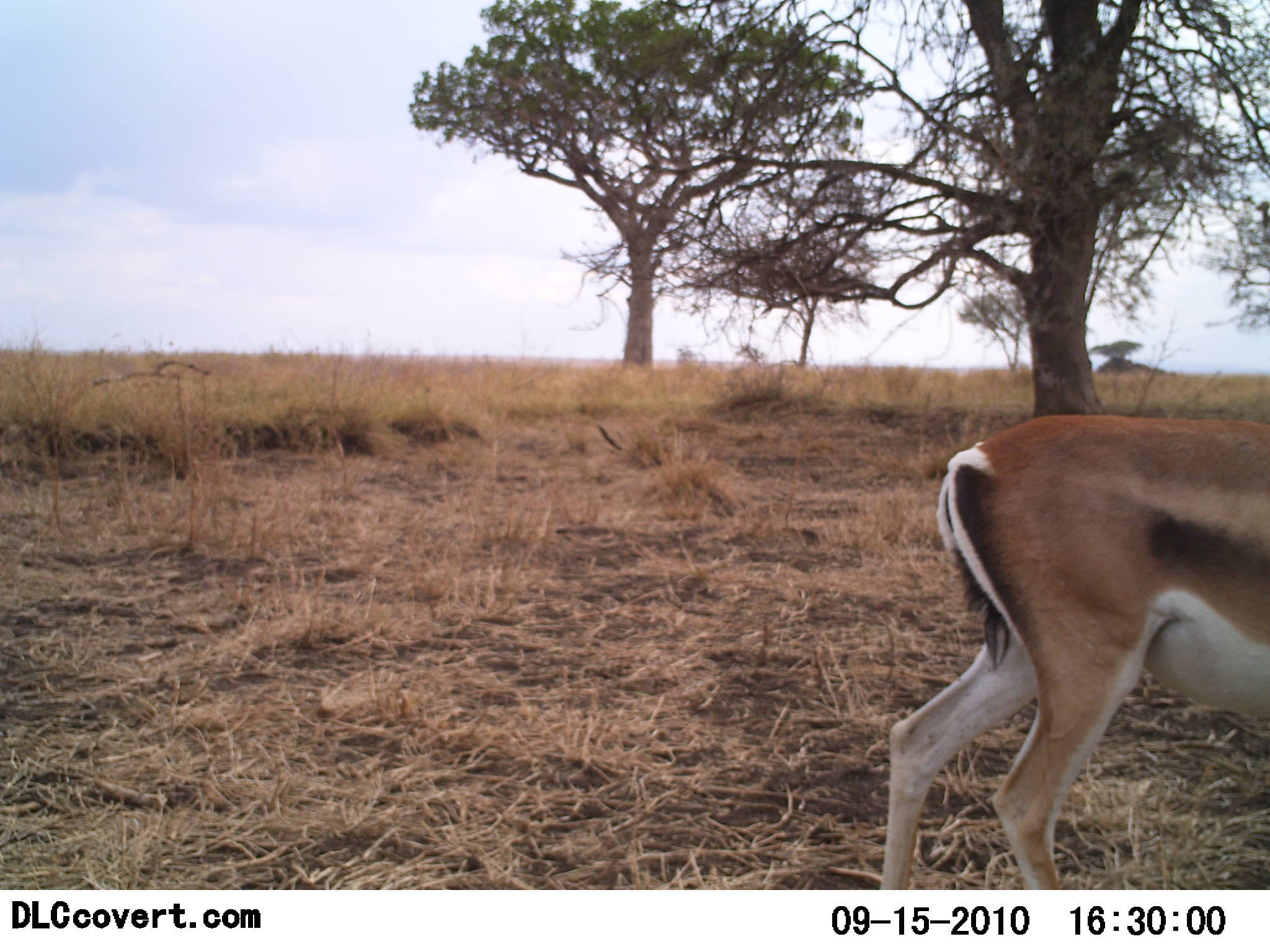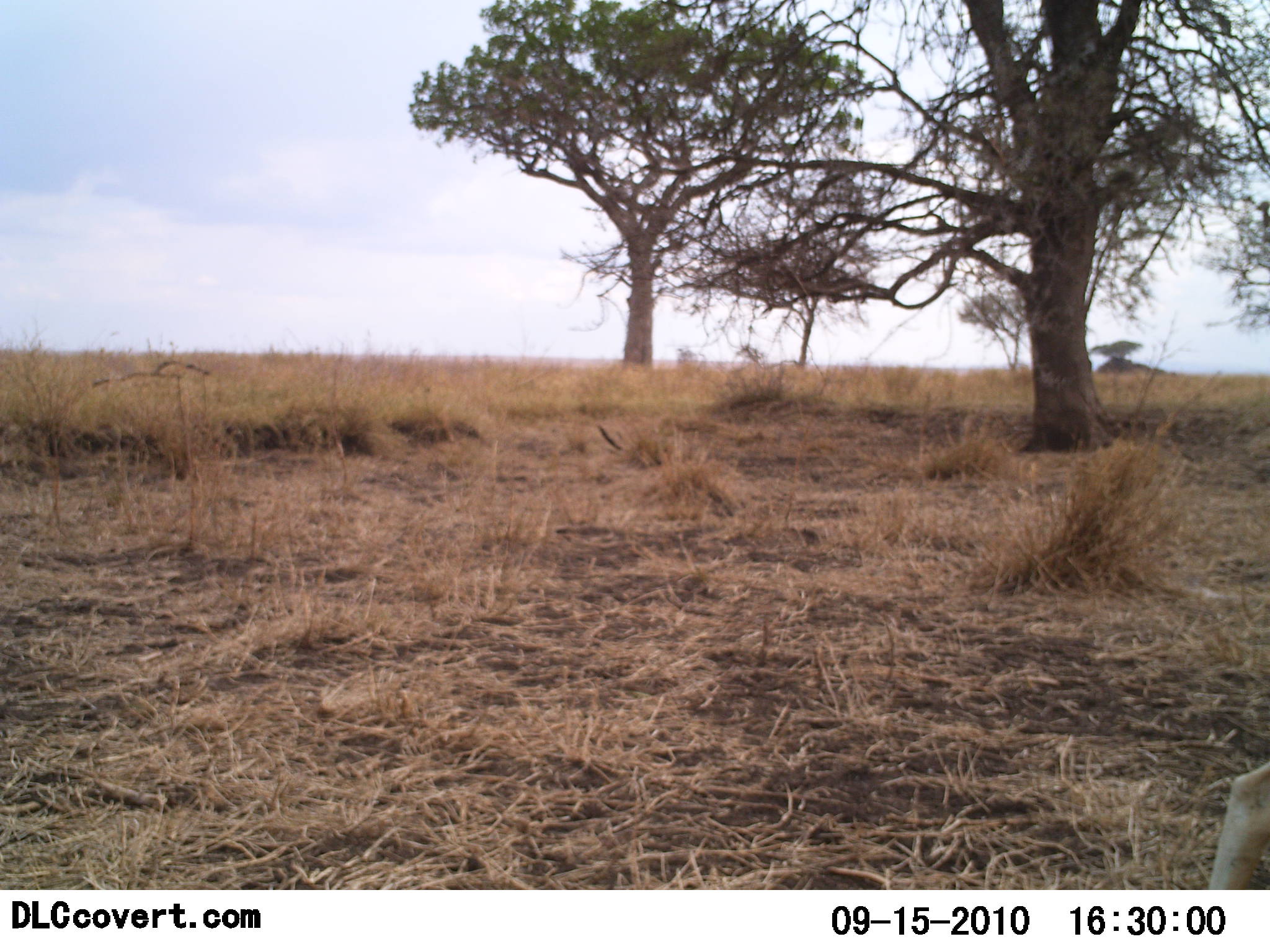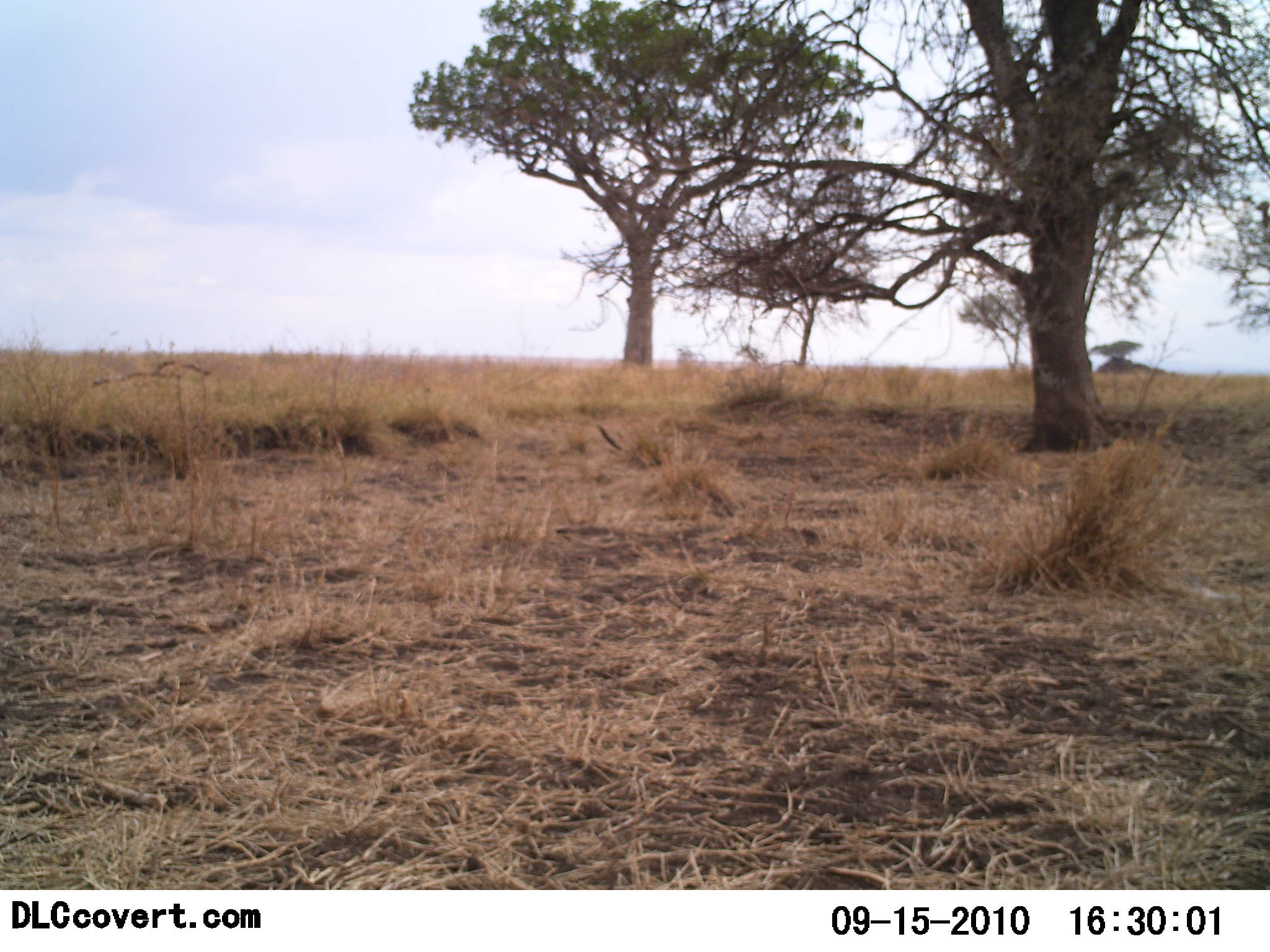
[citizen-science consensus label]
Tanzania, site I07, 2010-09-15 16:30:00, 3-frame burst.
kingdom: Animalia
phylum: Chordata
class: Mammalia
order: Artiodactyla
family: Bovidae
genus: Eudorcas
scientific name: Eudorcas thomsonii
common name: thomson's gazelle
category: gazellethomsons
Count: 1.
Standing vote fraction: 0%.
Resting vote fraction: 0%.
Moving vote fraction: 93%.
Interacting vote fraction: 0%.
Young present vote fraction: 0%.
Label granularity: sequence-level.